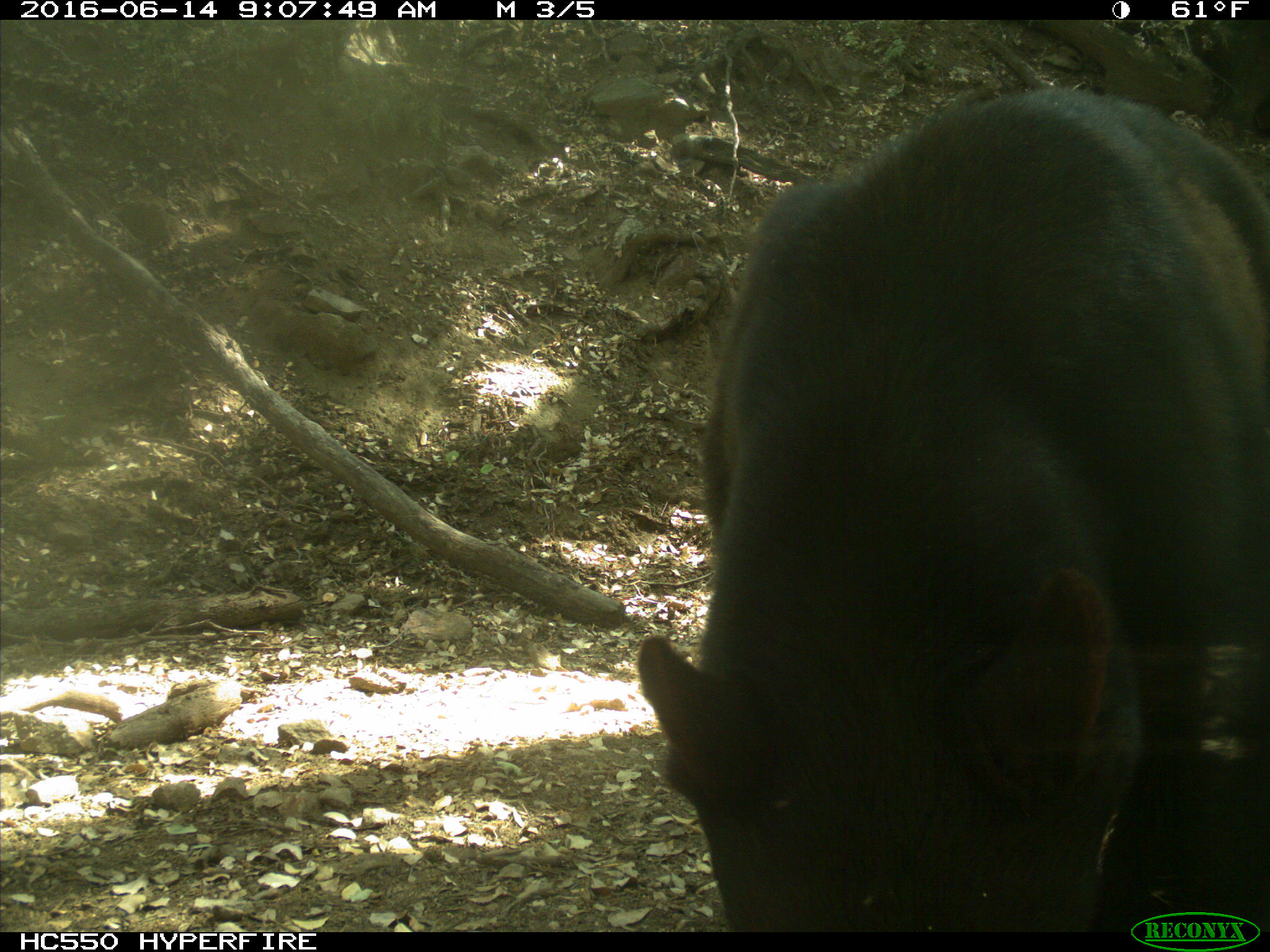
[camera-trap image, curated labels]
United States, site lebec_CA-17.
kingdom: Animalia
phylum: Chordata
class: Mammalia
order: Carnivora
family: Ursidae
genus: Ursus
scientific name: Ursus americanus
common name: american black bear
Ursus americanus (american black bear).